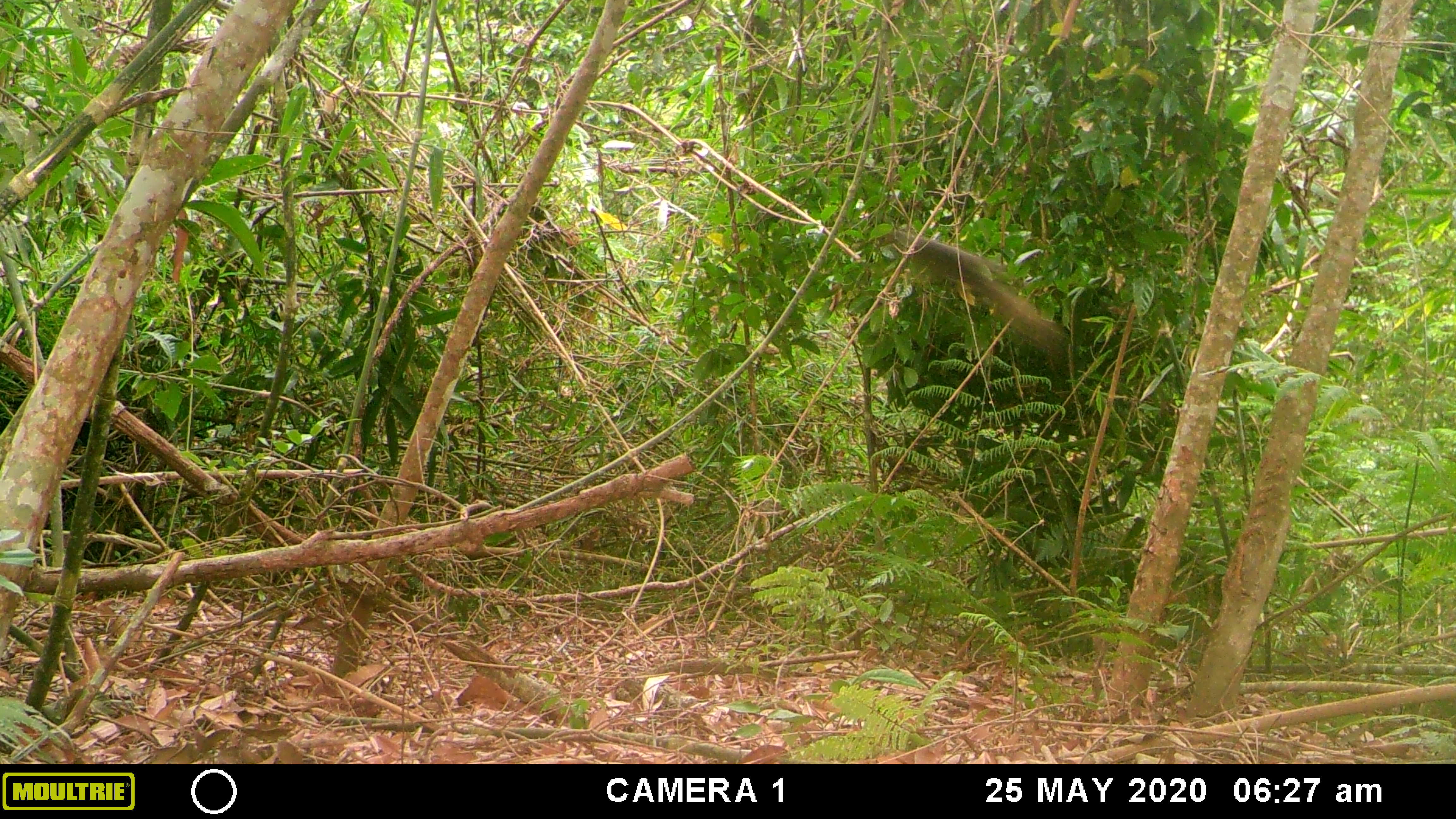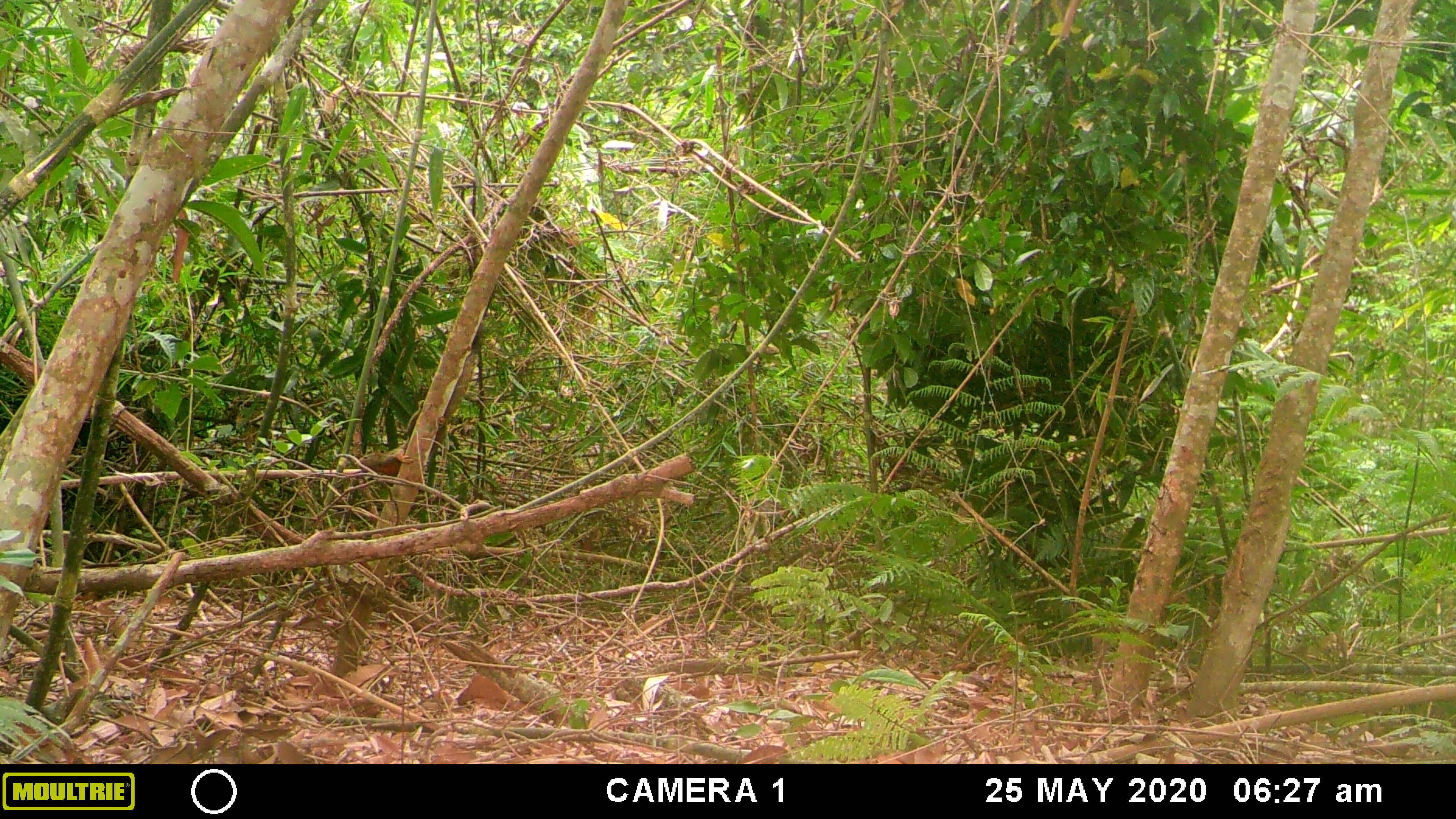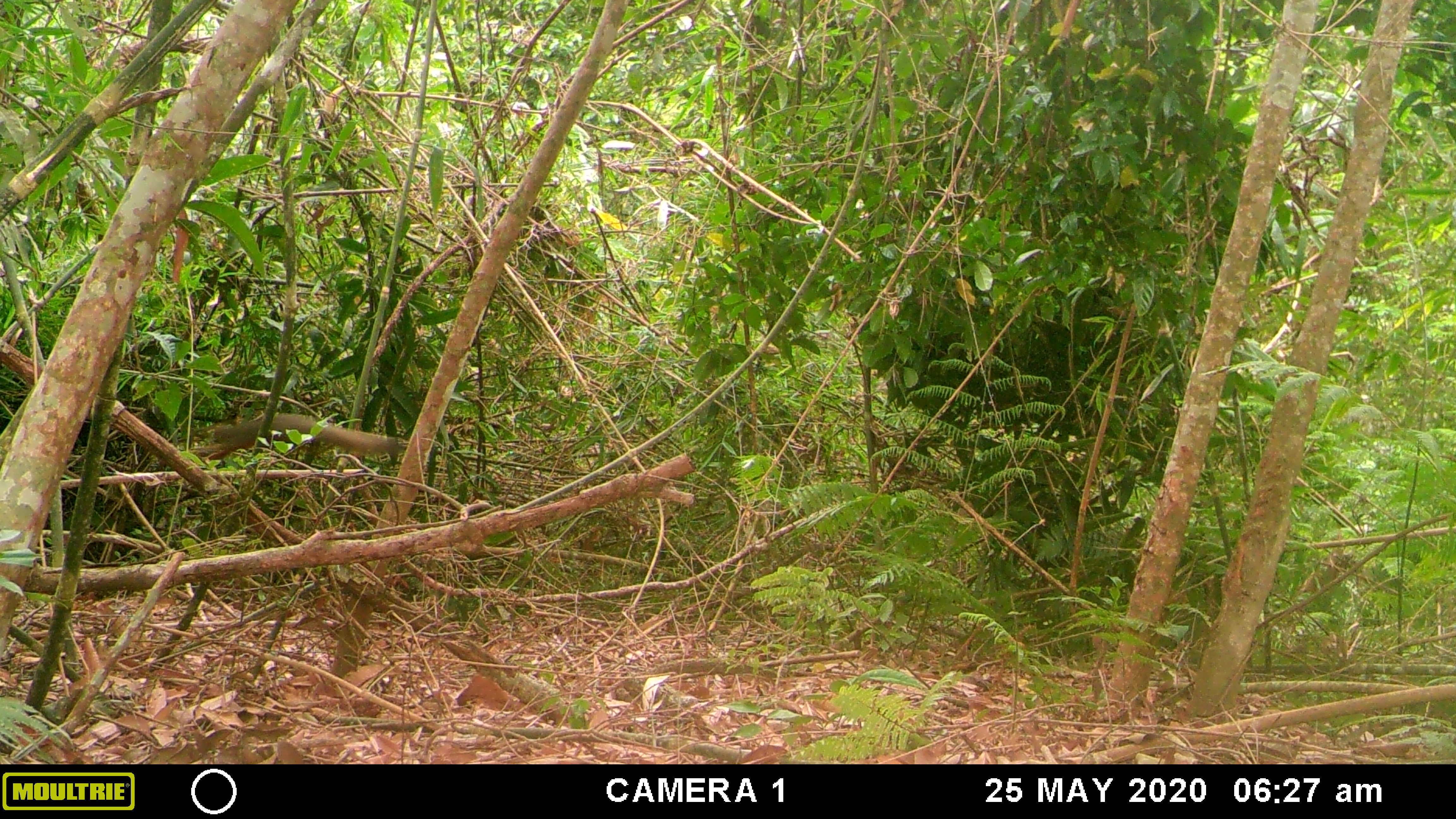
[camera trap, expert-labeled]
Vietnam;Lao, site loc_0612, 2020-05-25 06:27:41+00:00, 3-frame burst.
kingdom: Animalia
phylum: Chordata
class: Mammalia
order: Rodentia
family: Sciuridae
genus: Callosciurus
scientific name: Callosciurus erythraeus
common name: pallas's squirrel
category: pallass squirrel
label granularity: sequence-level